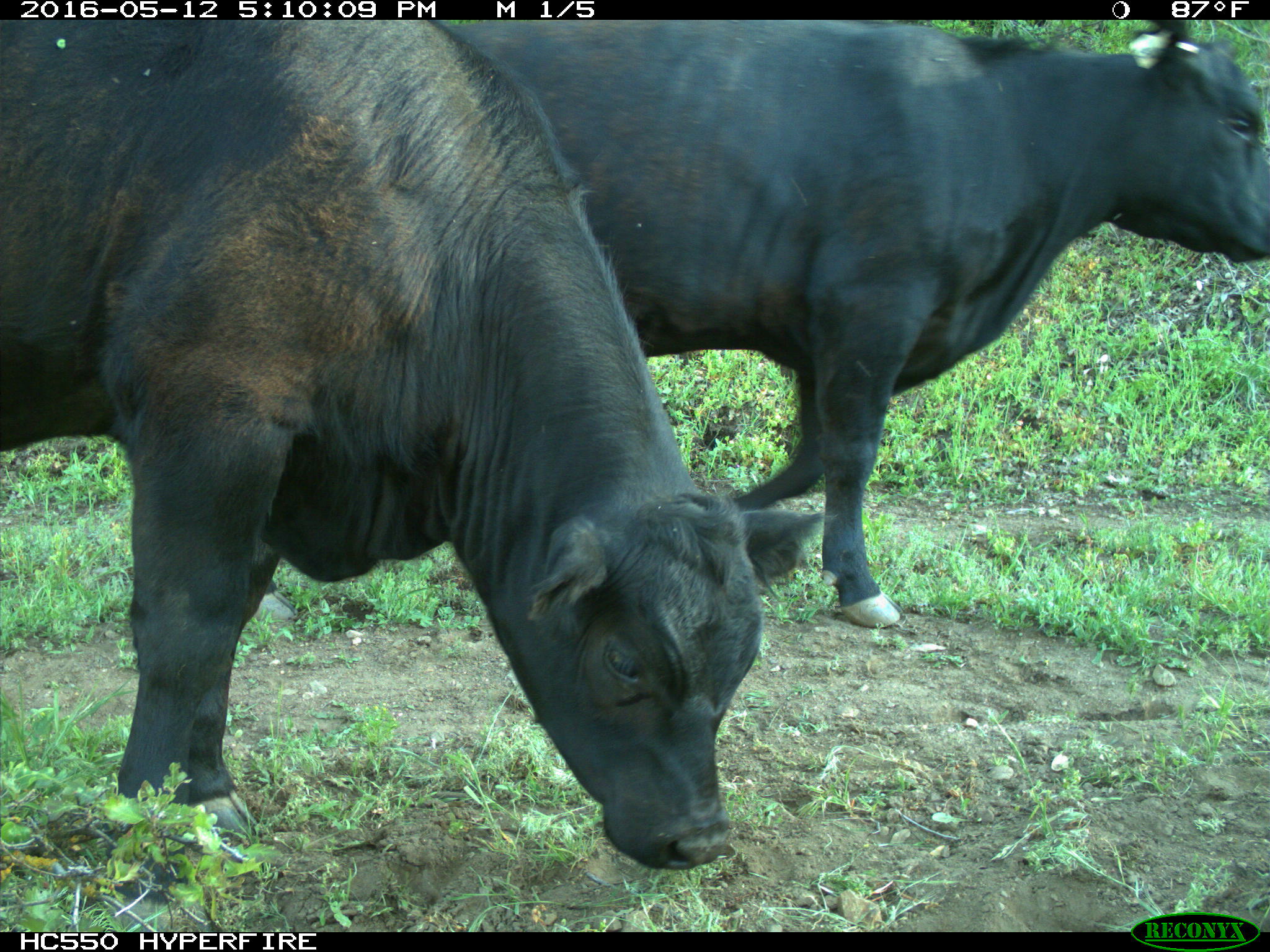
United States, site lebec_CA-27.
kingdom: Animalia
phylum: Chordata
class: Mammalia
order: Artiodactyla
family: Bovidae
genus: Bos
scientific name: Bos taurus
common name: domestic cow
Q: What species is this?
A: Bos taurus (domestic cow).